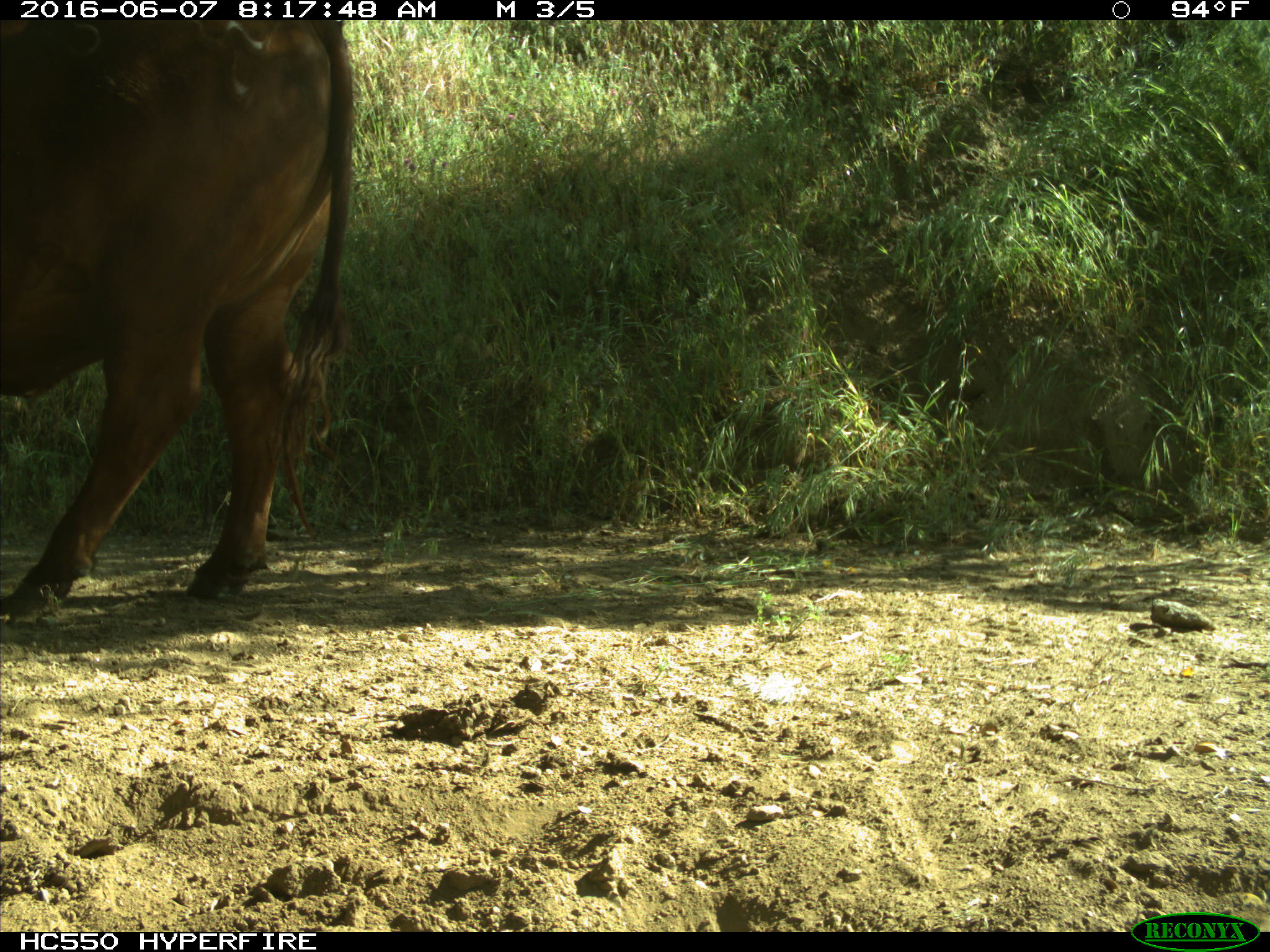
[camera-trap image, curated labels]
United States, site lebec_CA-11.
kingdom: Animalia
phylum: Chordata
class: Mammalia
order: Artiodactyla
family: Bovidae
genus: Bos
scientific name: Bos taurus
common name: domestic cow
Bos taurus (domestic cow).